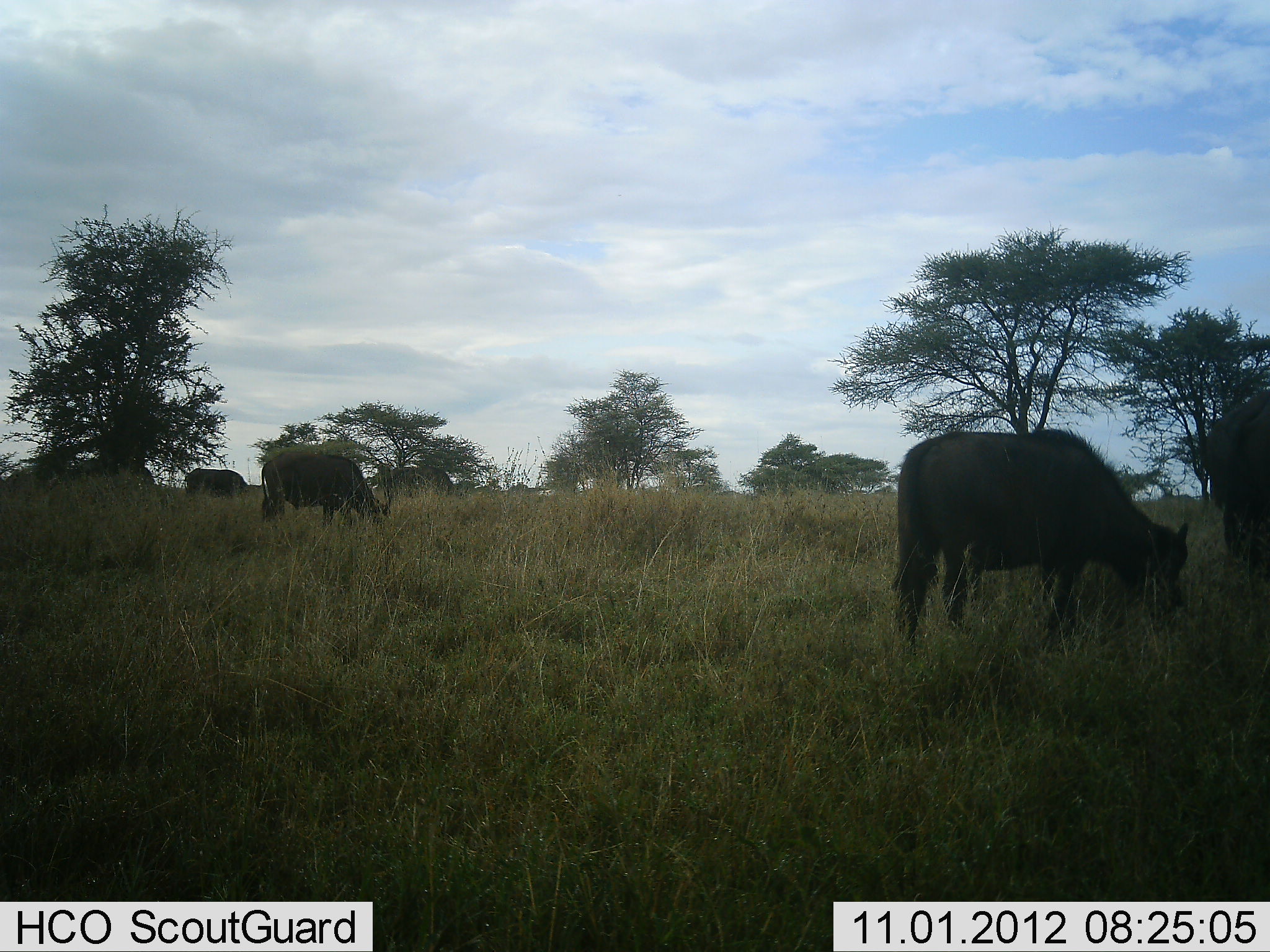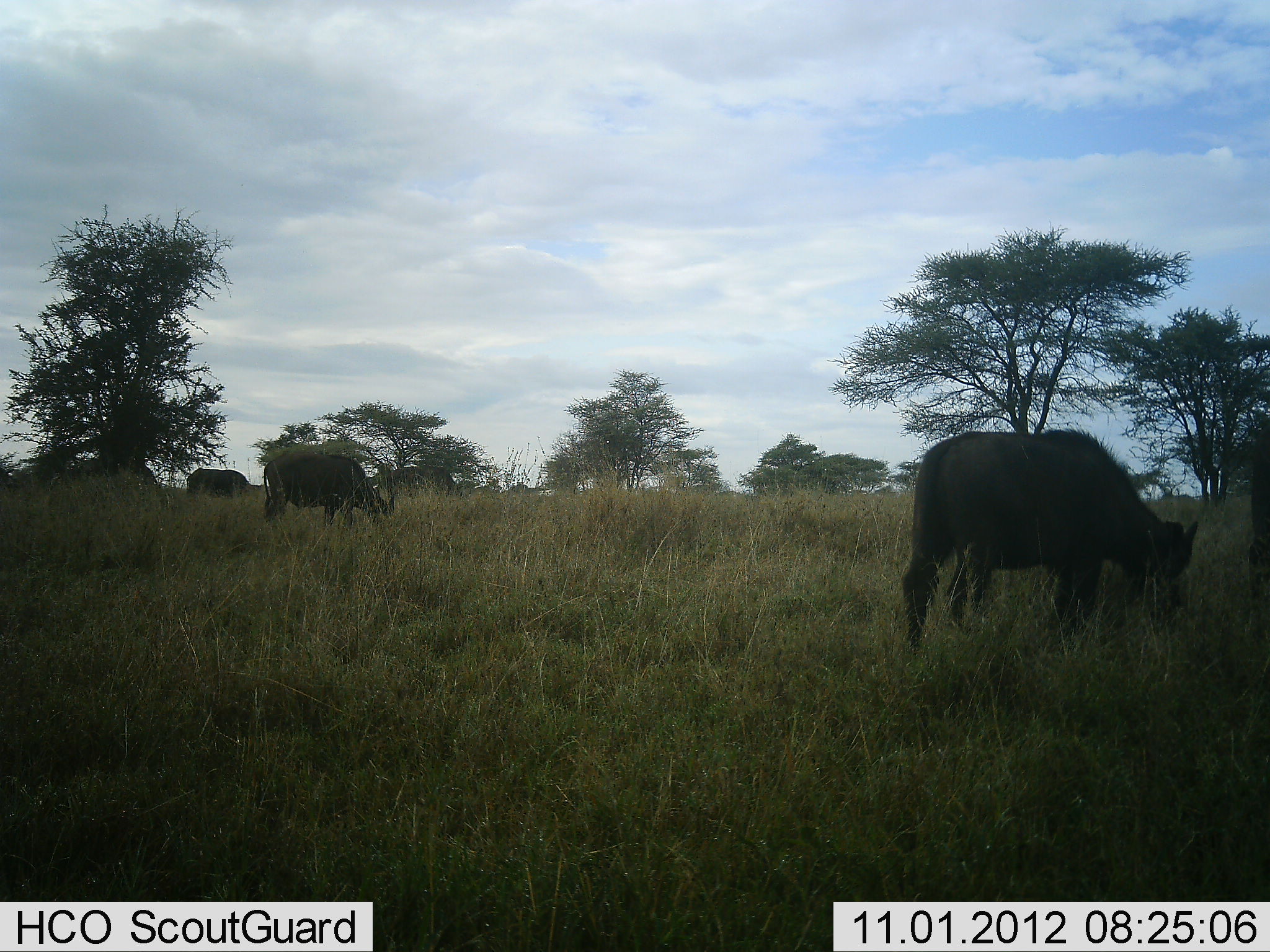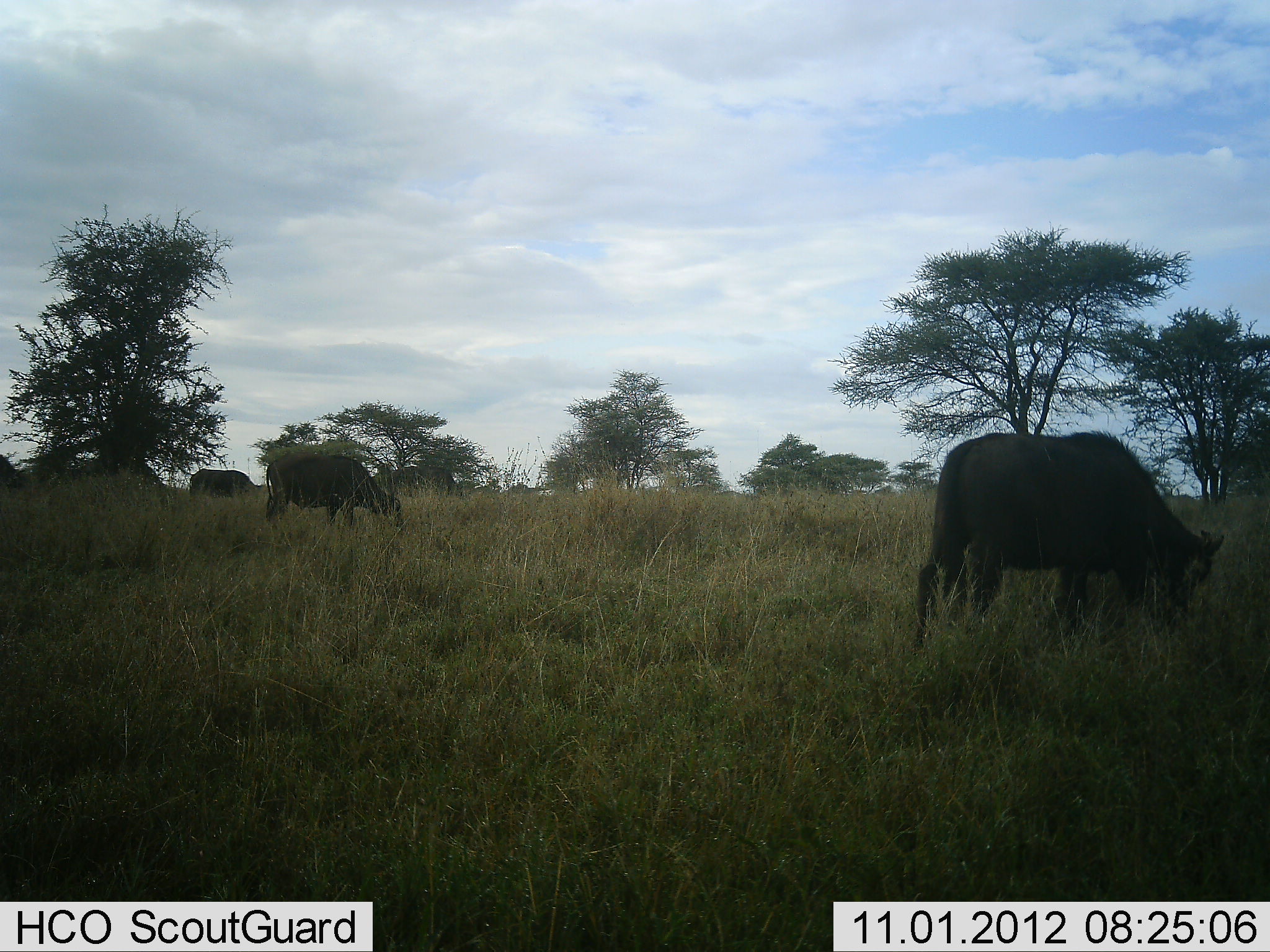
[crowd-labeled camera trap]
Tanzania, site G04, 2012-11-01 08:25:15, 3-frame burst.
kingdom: Animalia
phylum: Chordata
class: Mammalia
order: Artiodactyla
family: Bovidae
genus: Syncerus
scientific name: Syncerus caffer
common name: cape buffalo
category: buffalo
Buffalo (cape buffalo) (Syncerus caffer), count 5. Behavior (volunteer vote fractions): standing 20%, resting 0%, moving 20%, interacting 0%. Young present (vote fraction): 20%. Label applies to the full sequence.